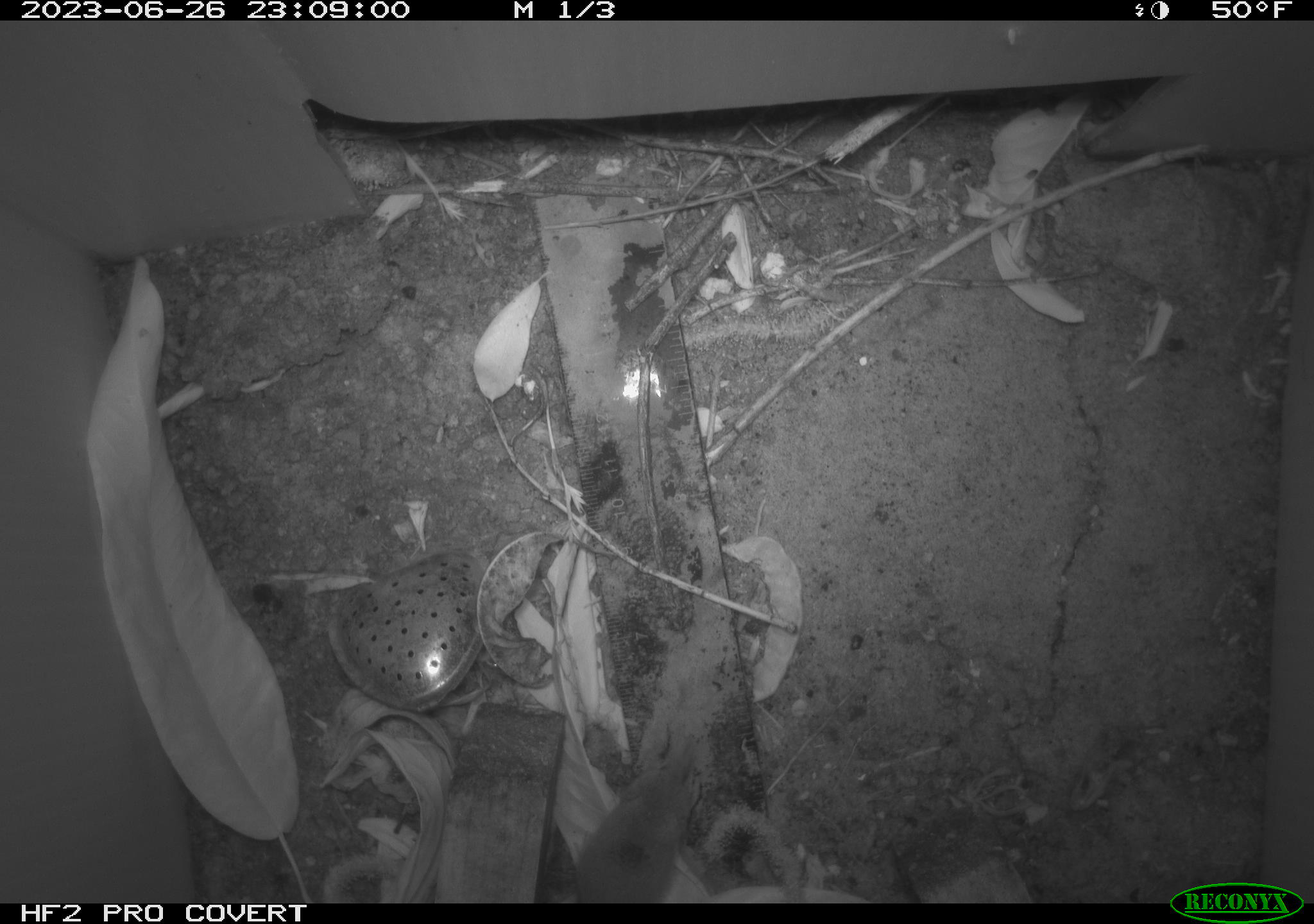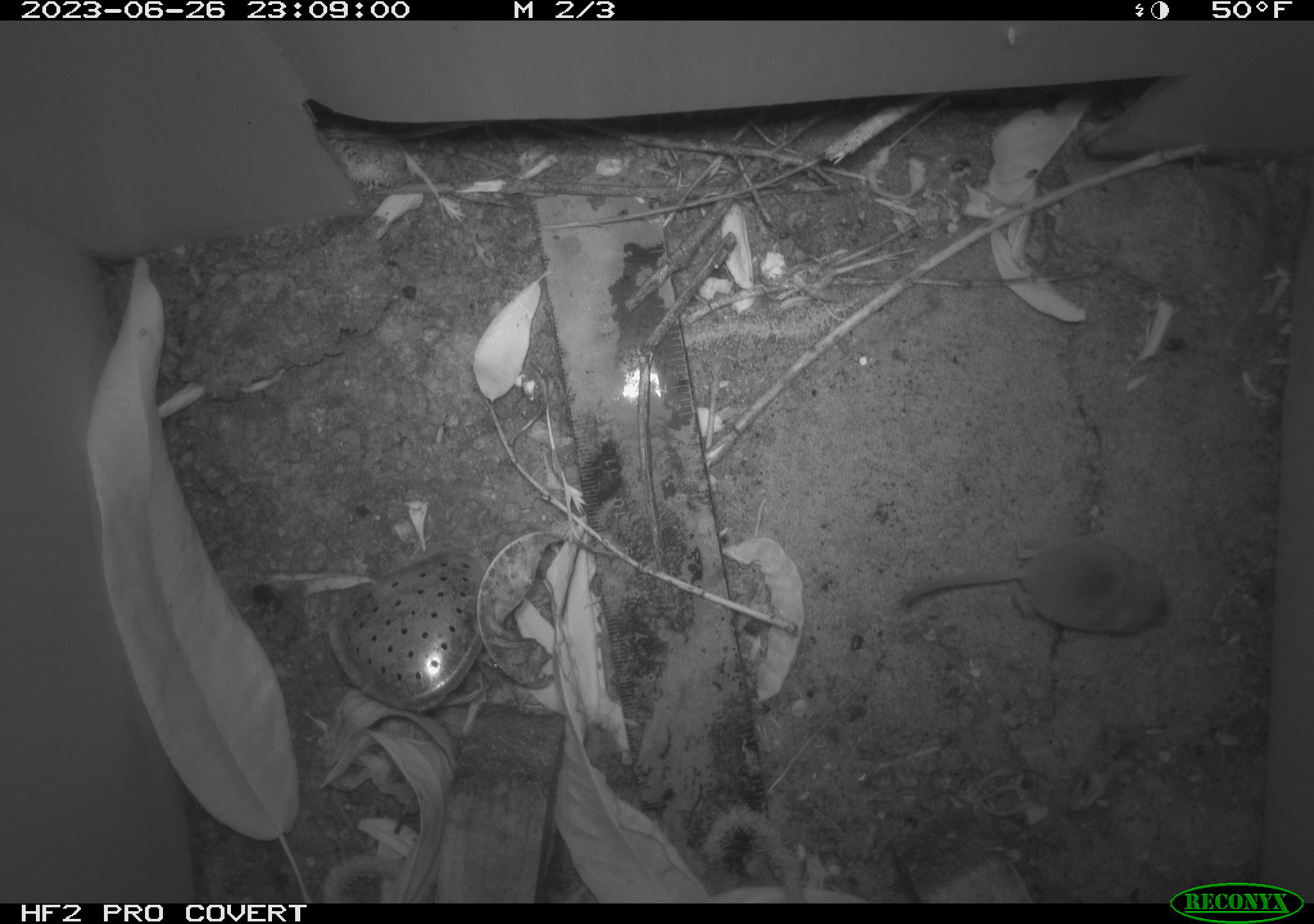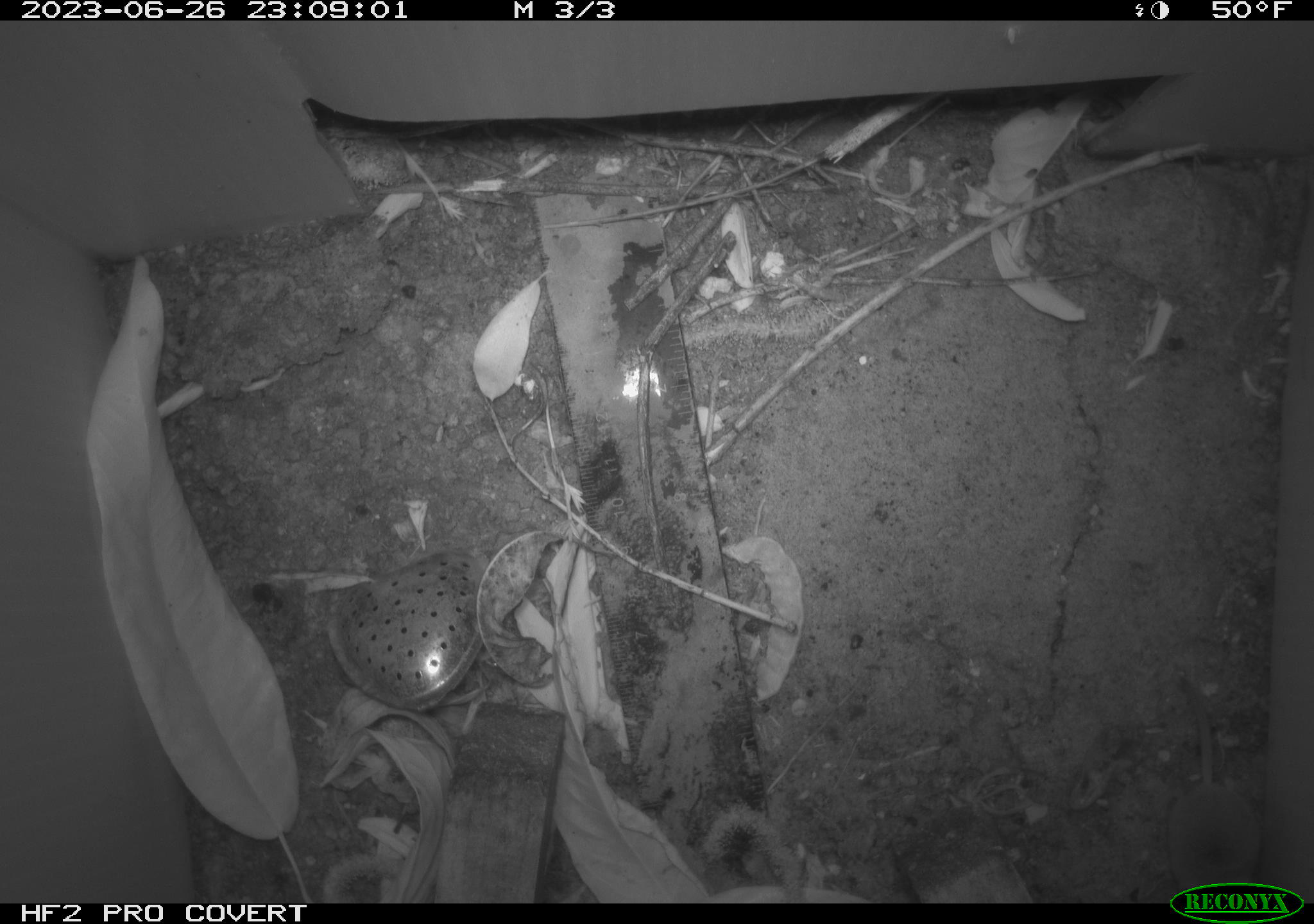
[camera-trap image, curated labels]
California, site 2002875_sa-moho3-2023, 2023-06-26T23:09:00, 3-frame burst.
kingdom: Animalia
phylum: Chordata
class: Mammalia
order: Eulipotyphla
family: Soricidae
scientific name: Soricidae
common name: shrews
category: soricidae family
Soricidae family (shrews) (Soricidae).